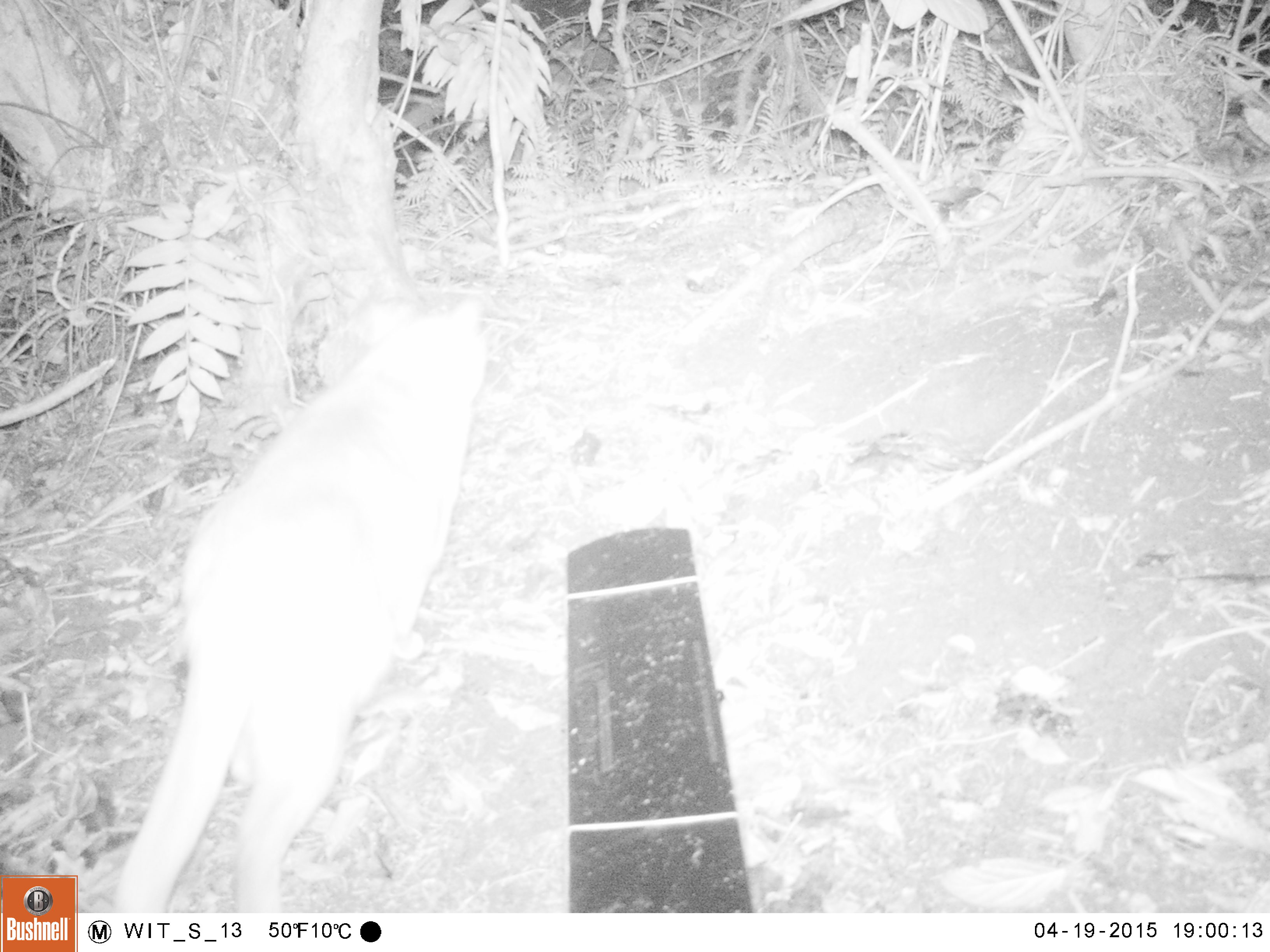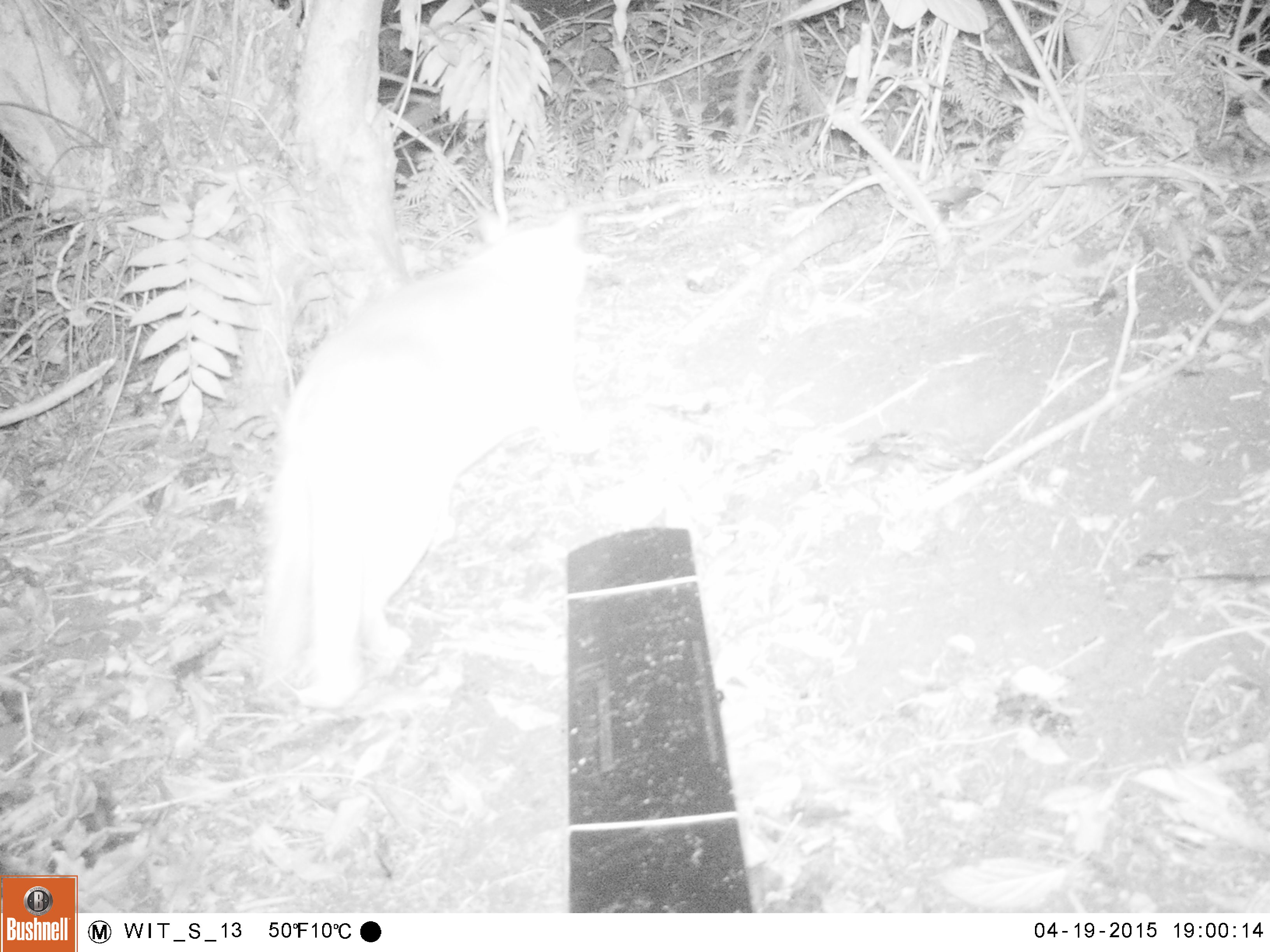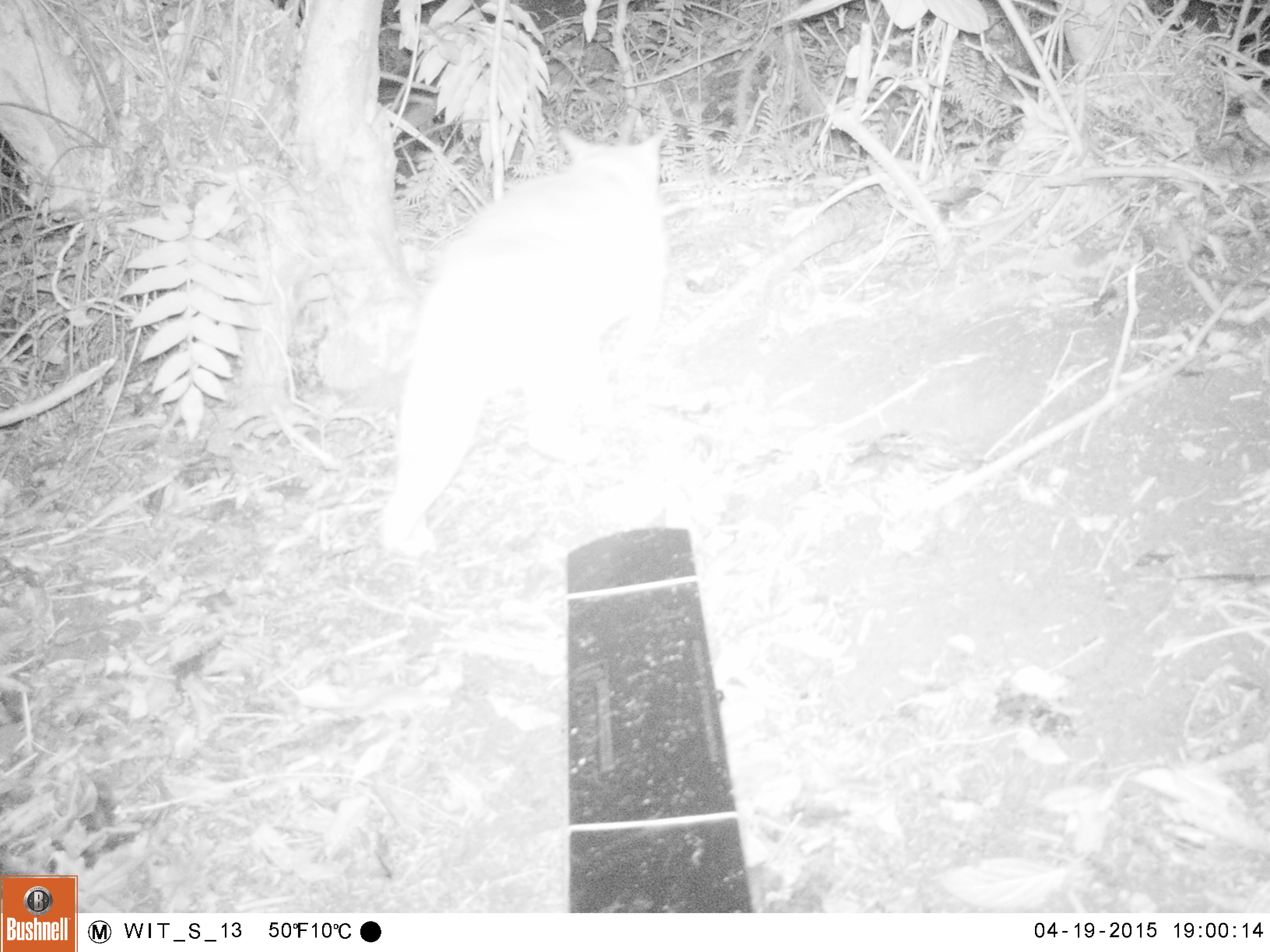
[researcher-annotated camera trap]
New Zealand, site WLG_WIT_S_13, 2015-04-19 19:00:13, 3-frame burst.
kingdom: Animalia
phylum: Chordata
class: Mammalia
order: Carnivora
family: Felidae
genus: Felis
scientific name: Felis catus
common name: domestic cat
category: cat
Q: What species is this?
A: Cat (domestic cat) (Felis catus).